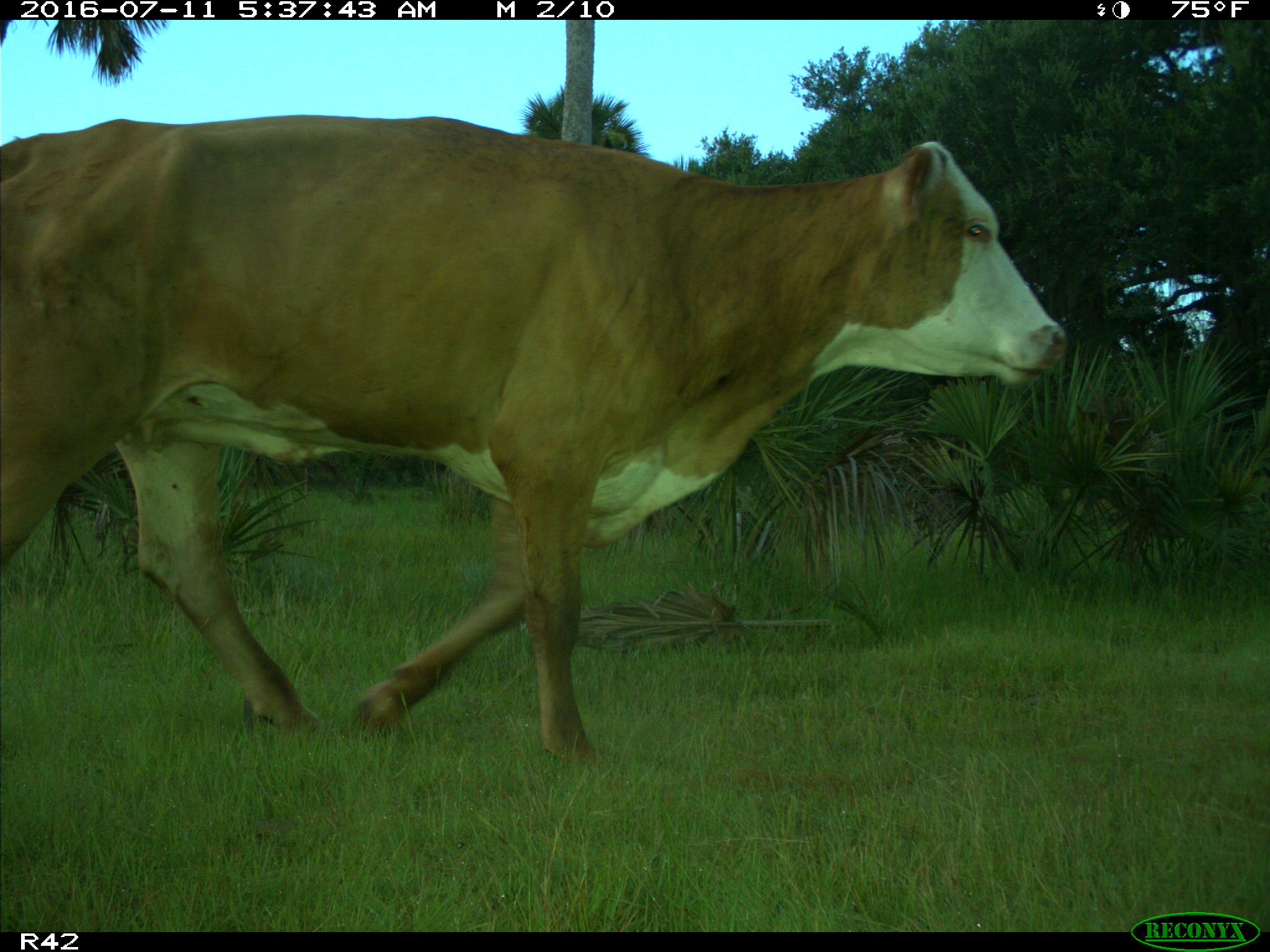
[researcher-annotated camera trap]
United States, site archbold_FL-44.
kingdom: Animalia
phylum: Chordata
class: Mammalia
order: Artiodactyla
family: Bovidae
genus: Bos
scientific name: Bos taurus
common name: domestic cow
Bos taurus (domestic cow).